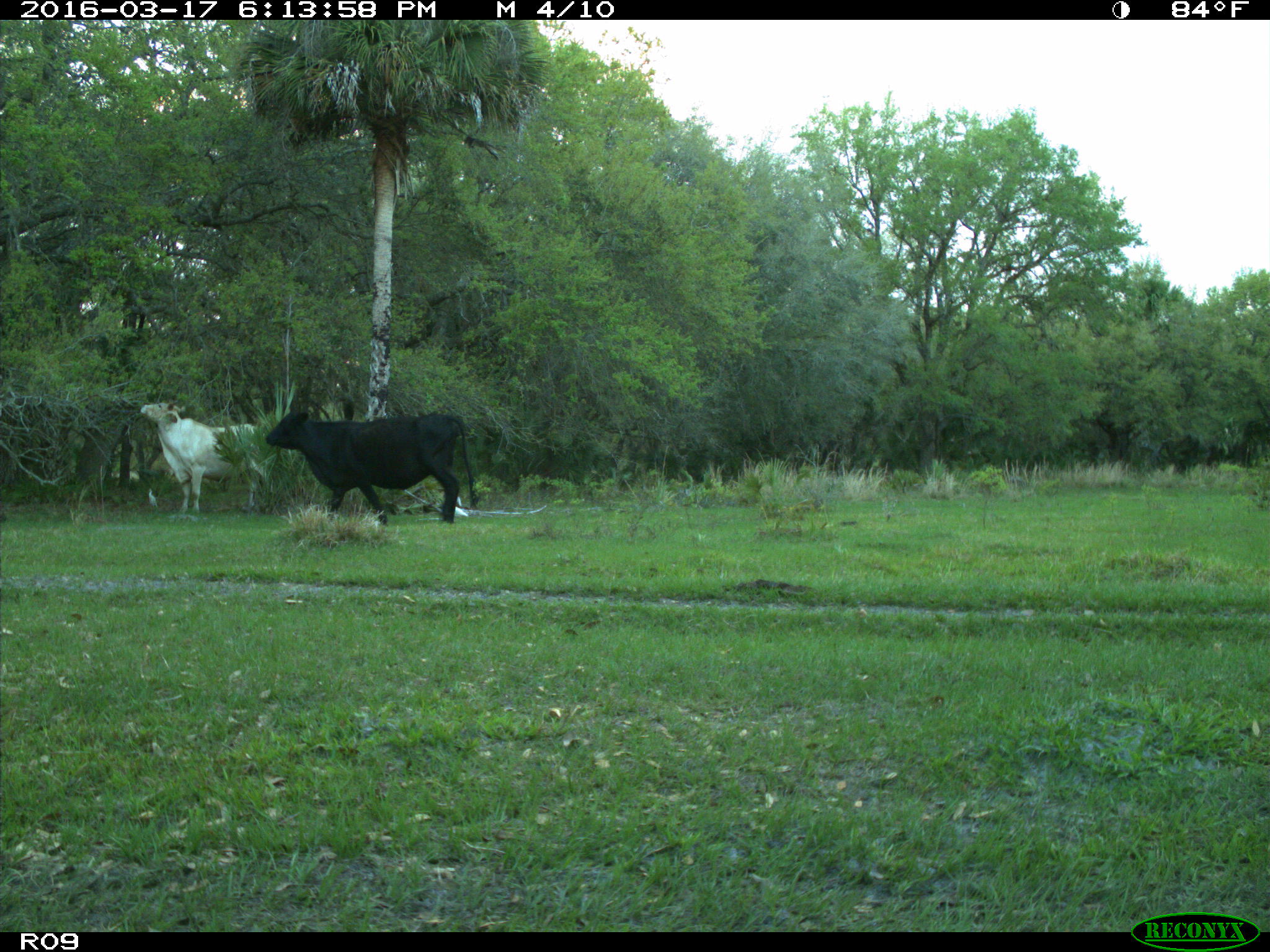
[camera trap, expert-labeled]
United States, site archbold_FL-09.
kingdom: Animalia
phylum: Chordata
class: Mammalia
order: Artiodactyla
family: Bovidae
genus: Bos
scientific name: Bos taurus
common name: domestic cow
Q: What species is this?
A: Bos taurus (domestic cow).